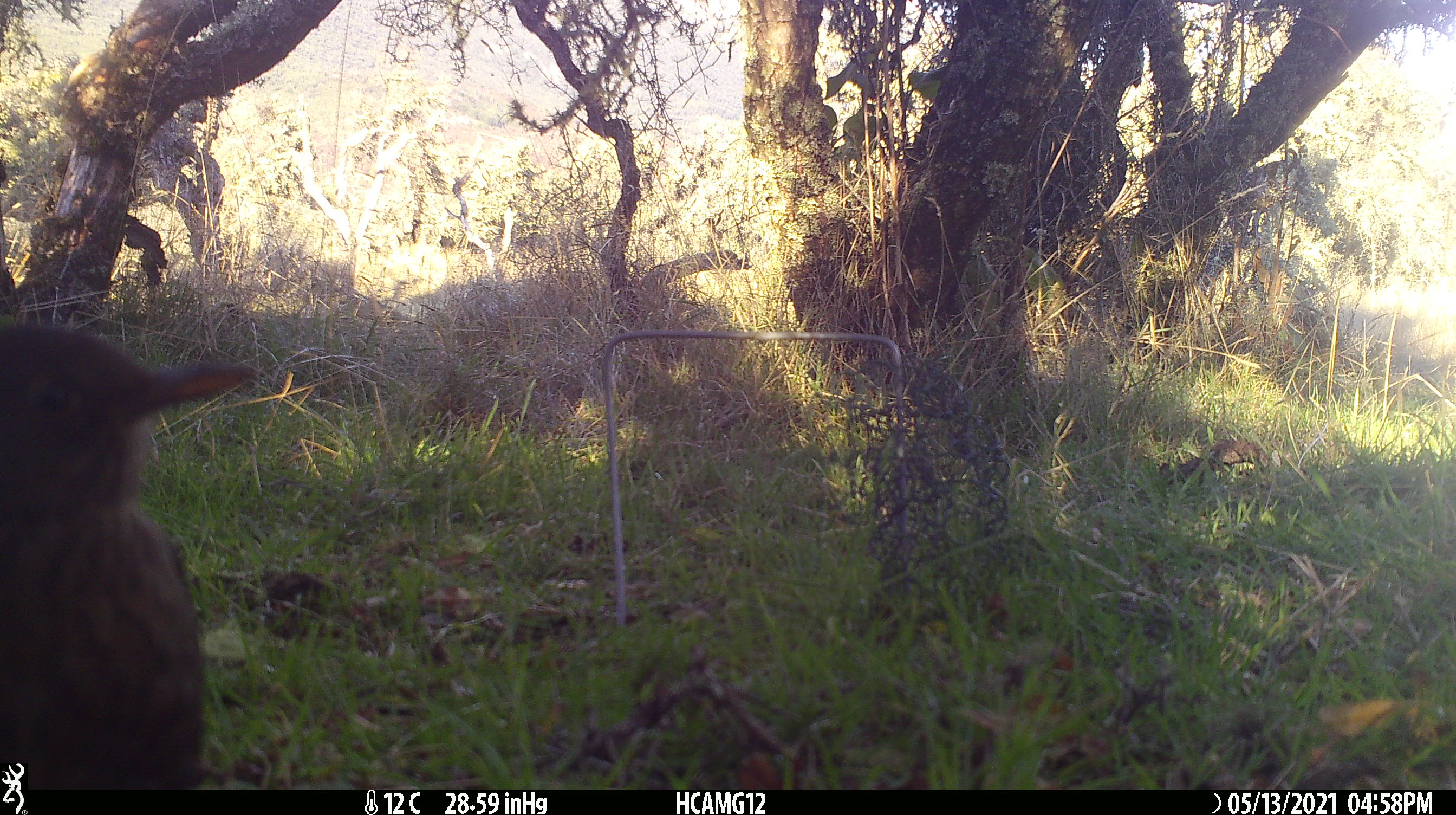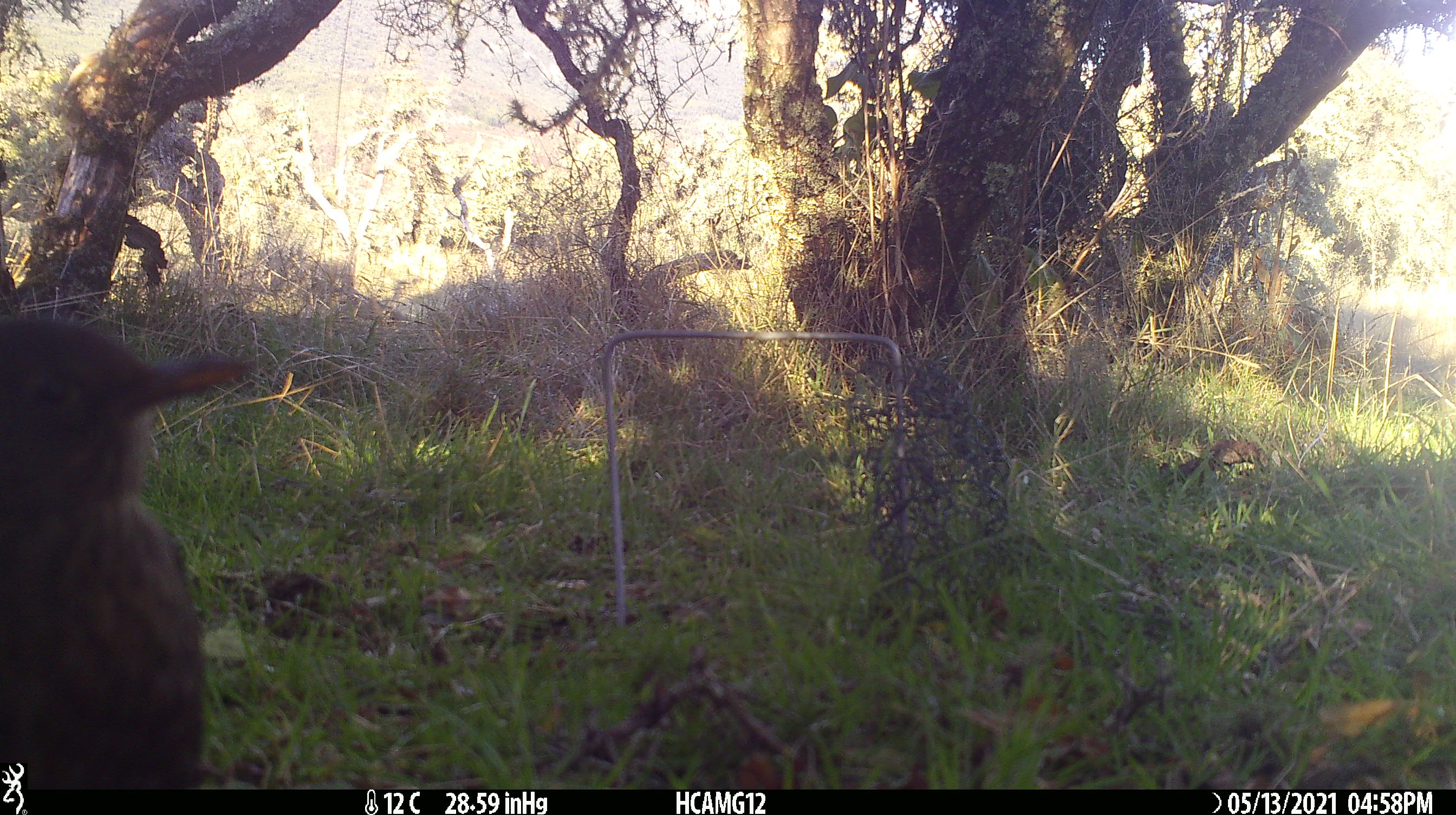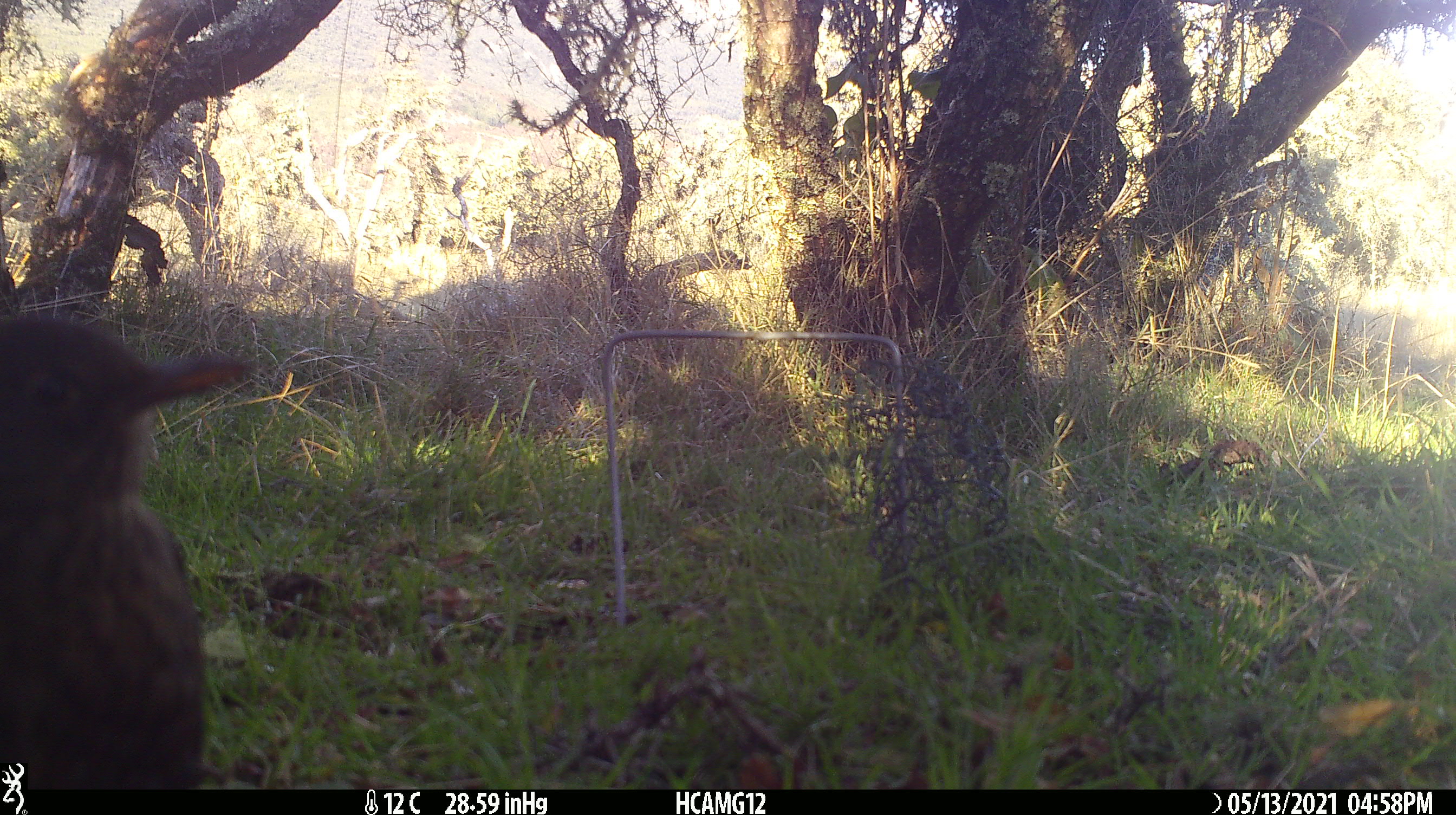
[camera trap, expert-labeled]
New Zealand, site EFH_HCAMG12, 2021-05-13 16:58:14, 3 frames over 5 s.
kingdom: Animalia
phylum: Chordata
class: Aves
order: Passeriformes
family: Turdidae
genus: Turdus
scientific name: Turdus merula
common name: eurasian blackbird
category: blackbird